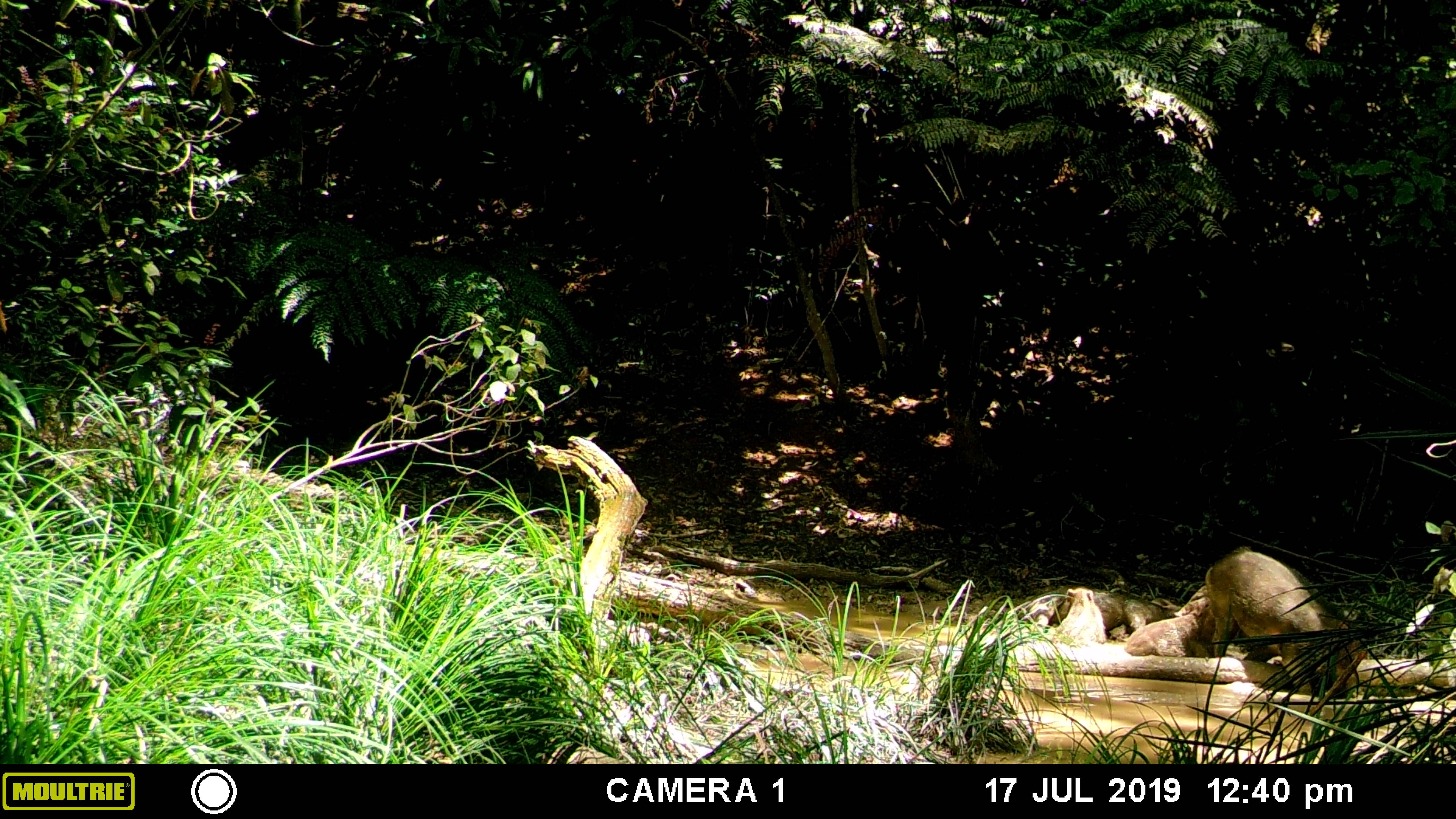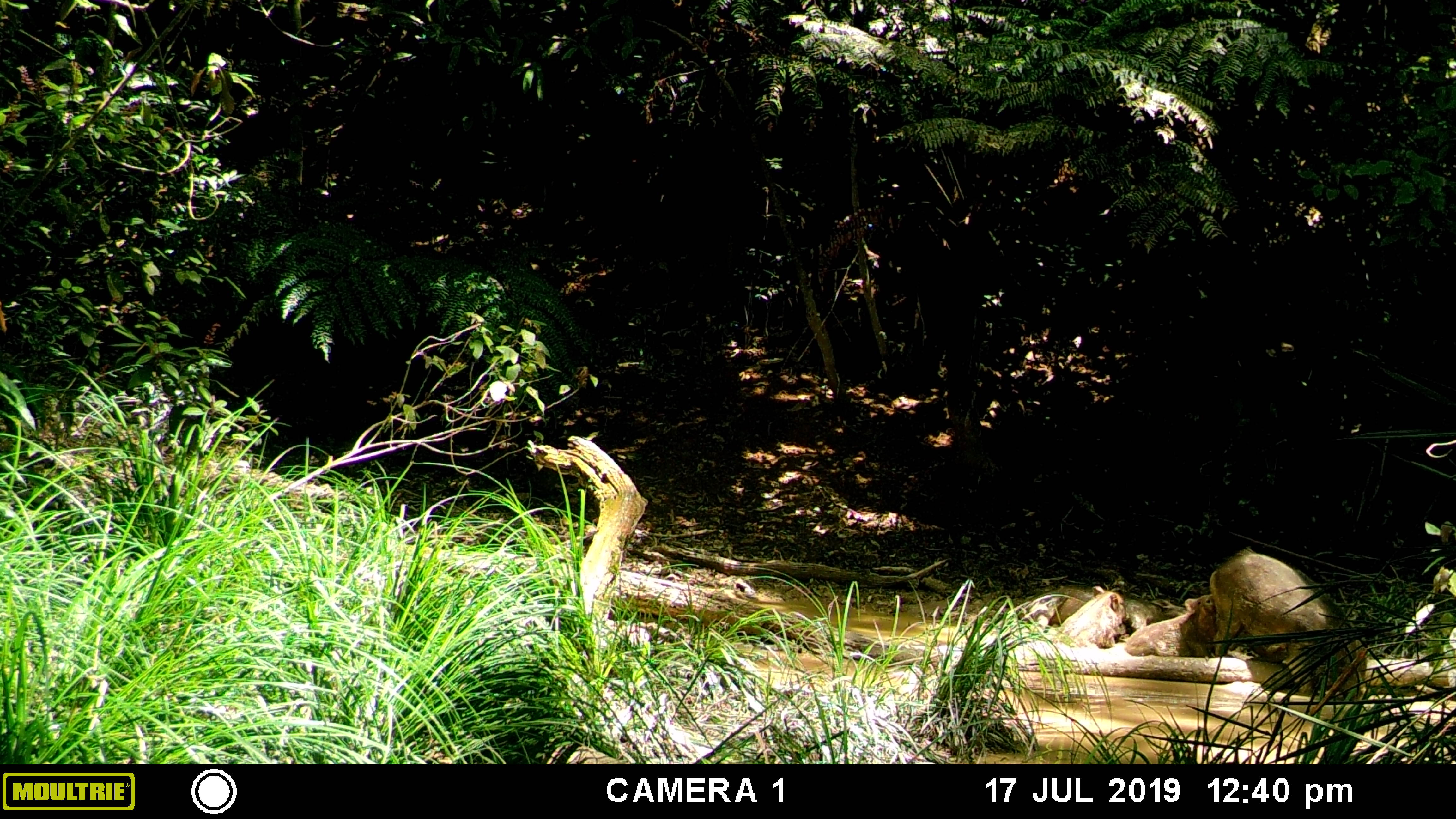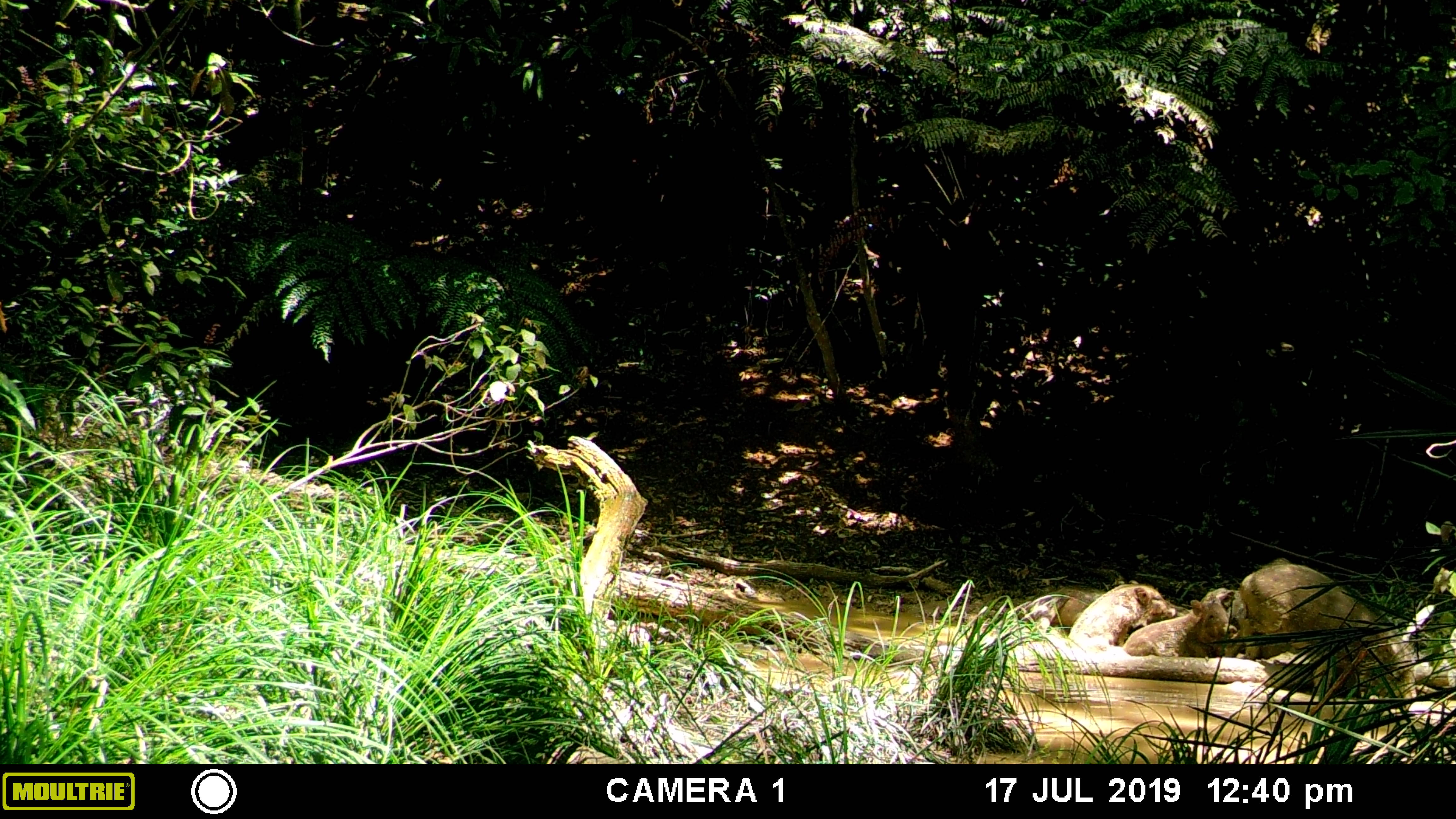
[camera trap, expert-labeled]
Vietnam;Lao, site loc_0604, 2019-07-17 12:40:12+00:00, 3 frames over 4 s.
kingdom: Animalia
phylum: Chordata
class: Mammalia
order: Artiodactyla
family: Suidae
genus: Sus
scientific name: Sus scrofa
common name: eurasian wild pig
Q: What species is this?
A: Eurasian wild pig (Sus scrofa).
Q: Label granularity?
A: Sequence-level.